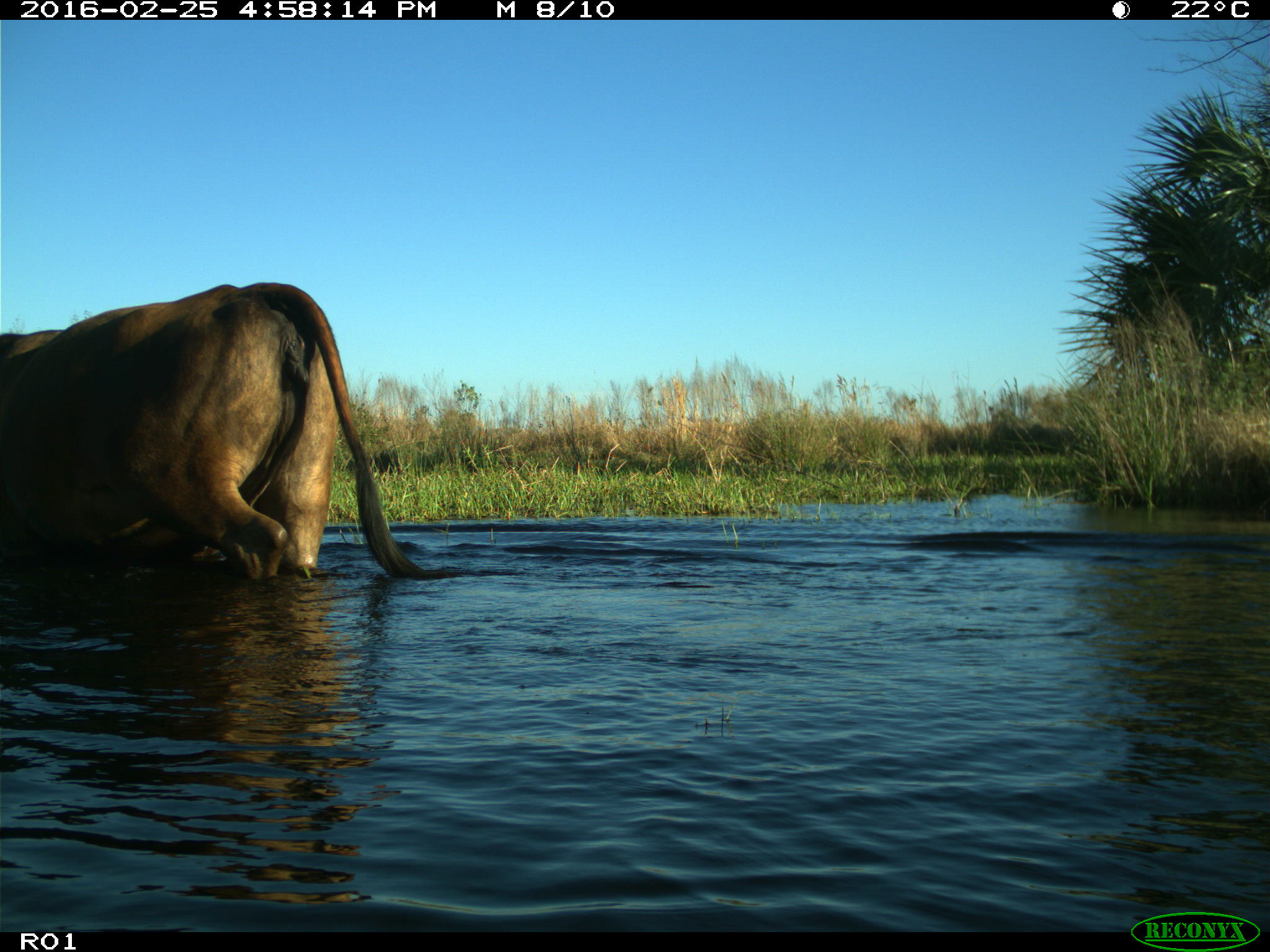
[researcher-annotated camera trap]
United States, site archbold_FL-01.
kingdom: Animalia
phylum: Chordata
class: Mammalia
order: Artiodactyla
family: Bovidae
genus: Bos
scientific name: Bos taurus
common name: domestic cow